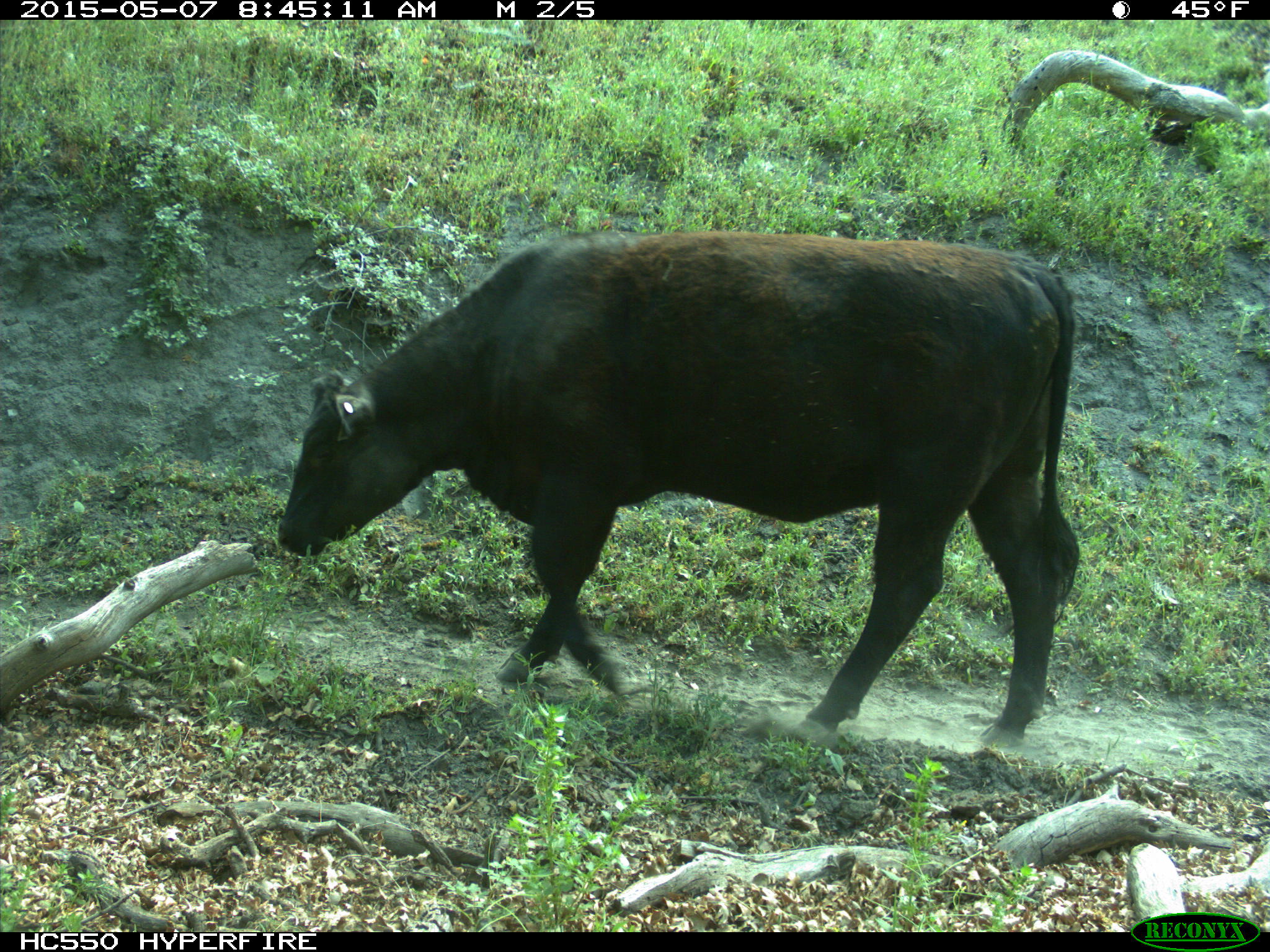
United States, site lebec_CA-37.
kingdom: Animalia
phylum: Chordata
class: Mammalia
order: Artiodactyla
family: Bovidae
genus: Bos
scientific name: Bos taurus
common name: domestic cow